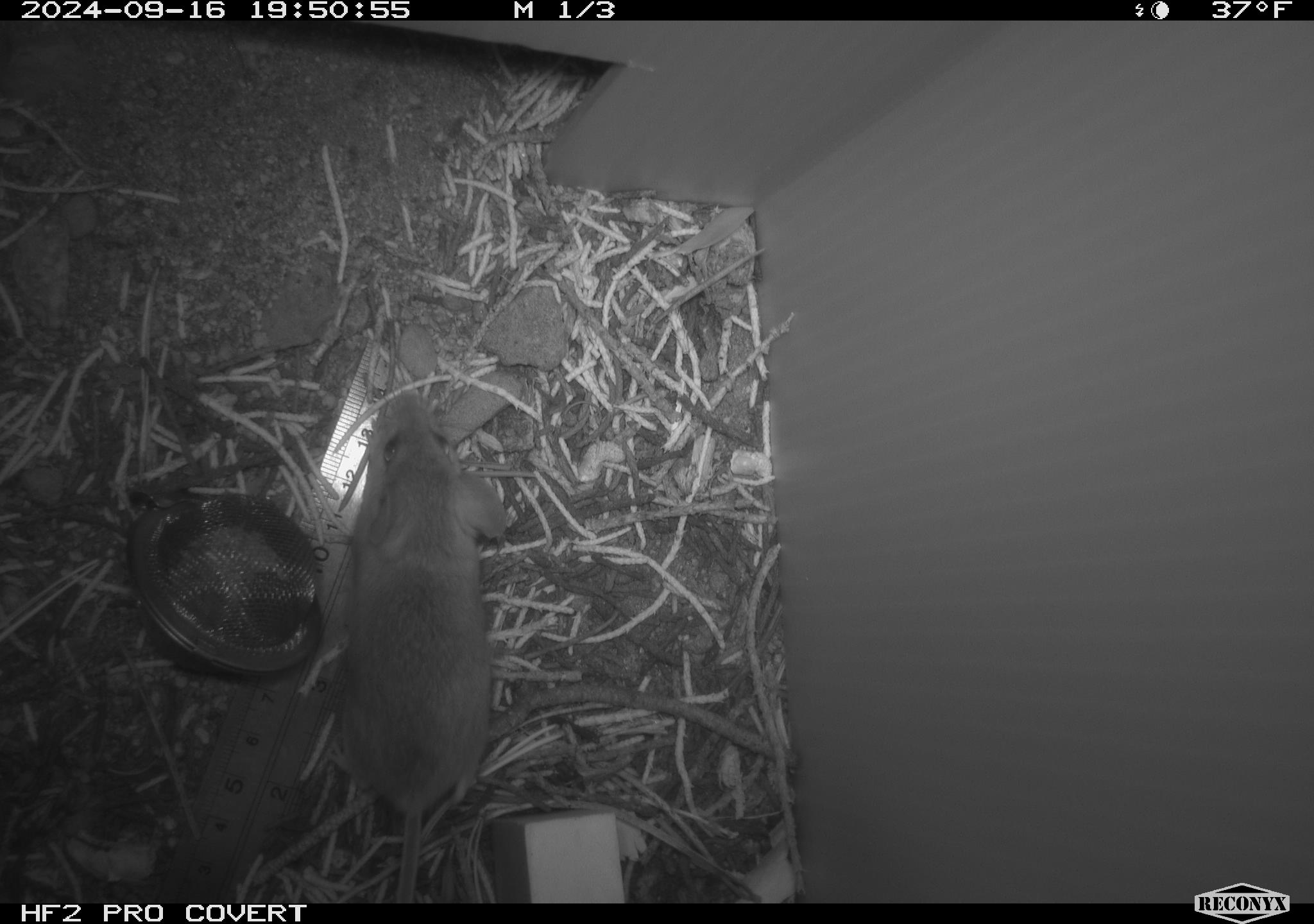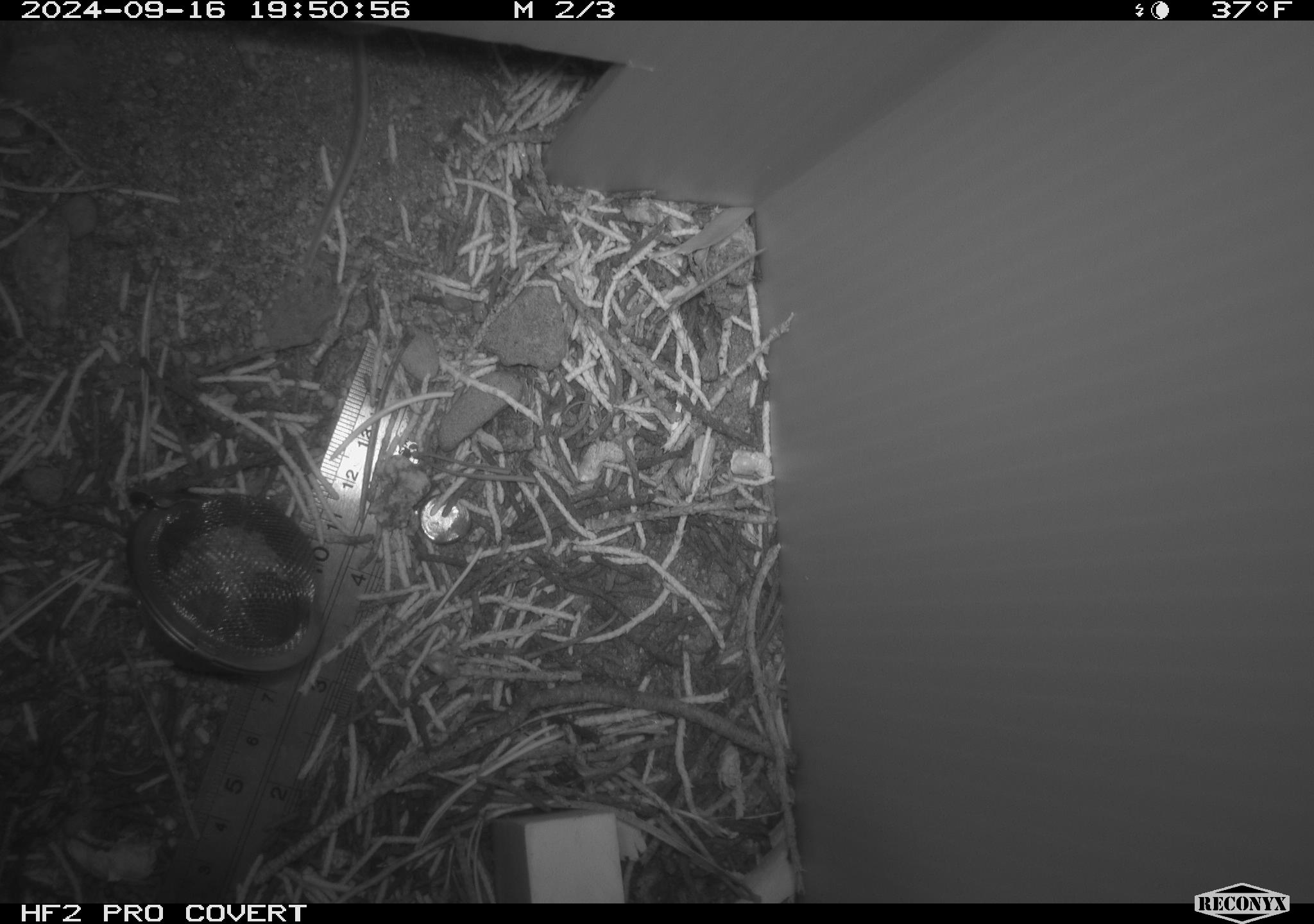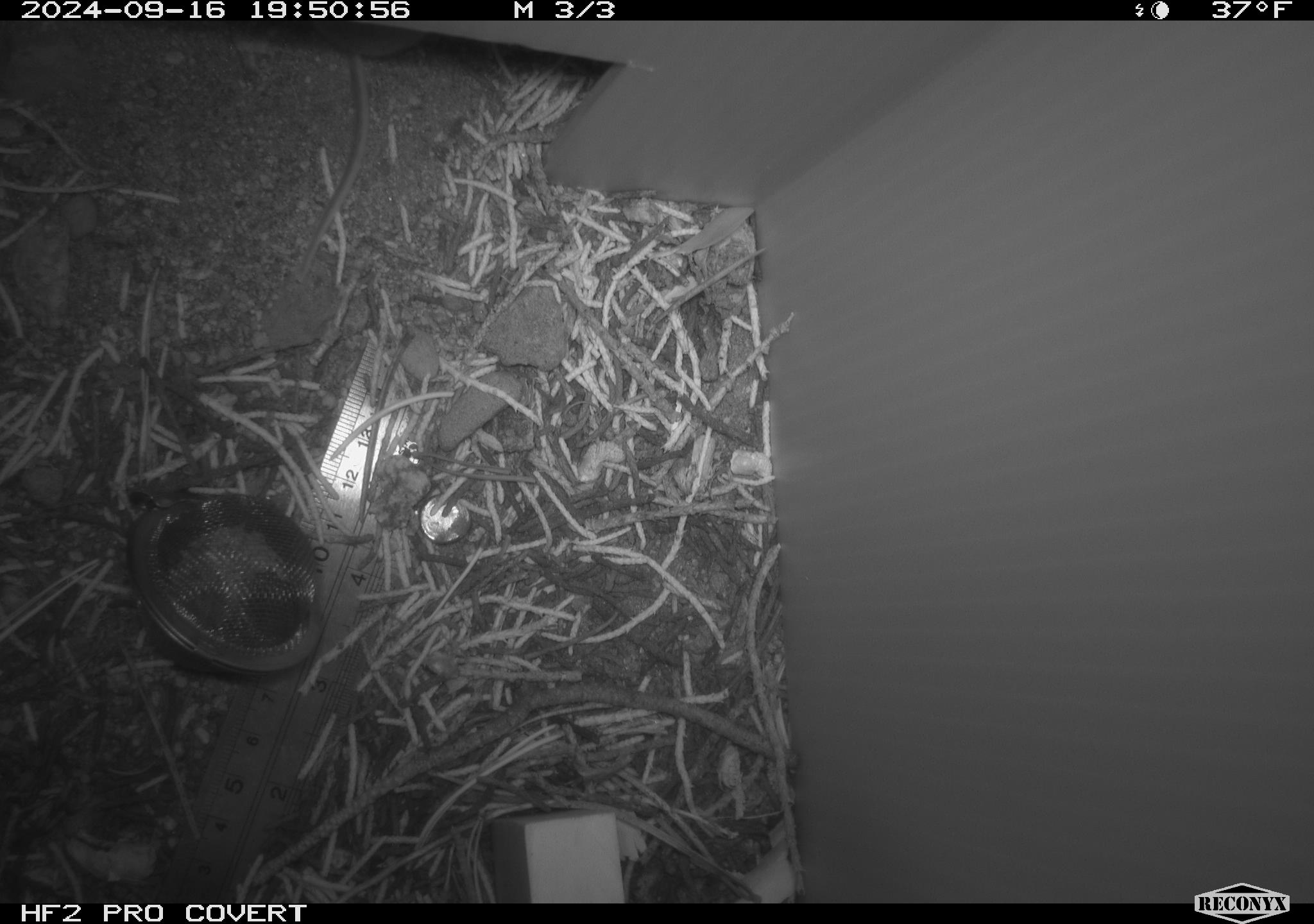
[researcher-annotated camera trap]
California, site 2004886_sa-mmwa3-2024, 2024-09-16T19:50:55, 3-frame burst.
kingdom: Animalia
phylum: Chordata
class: Mammalia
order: Rodentia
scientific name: Rodentia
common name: mouse species